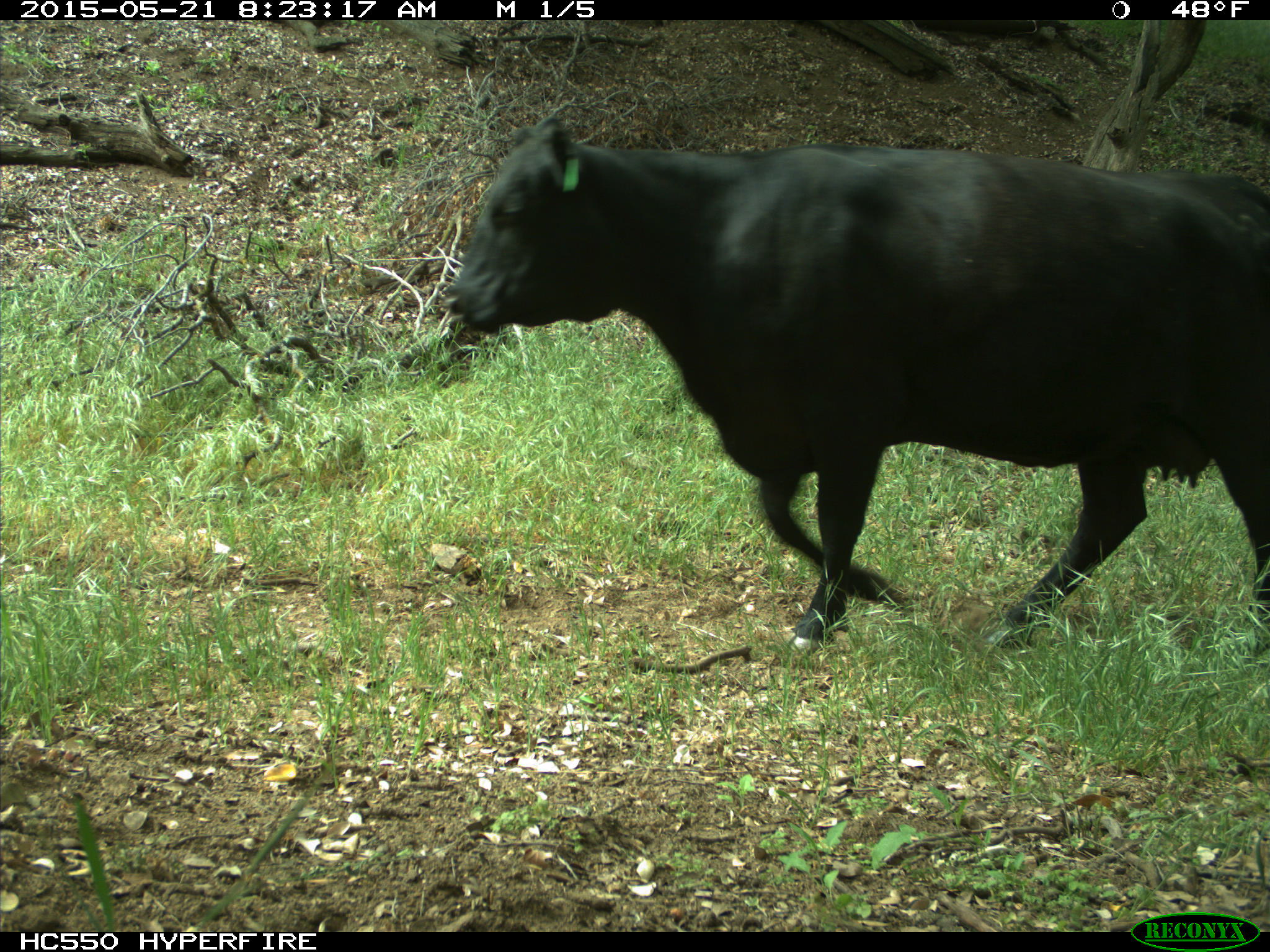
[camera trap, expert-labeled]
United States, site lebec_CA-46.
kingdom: Animalia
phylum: Chordata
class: Mammalia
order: Artiodactyla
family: Bovidae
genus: Bos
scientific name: Bos taurus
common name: domestic cow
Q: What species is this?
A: Bos taurus (domestic cow).